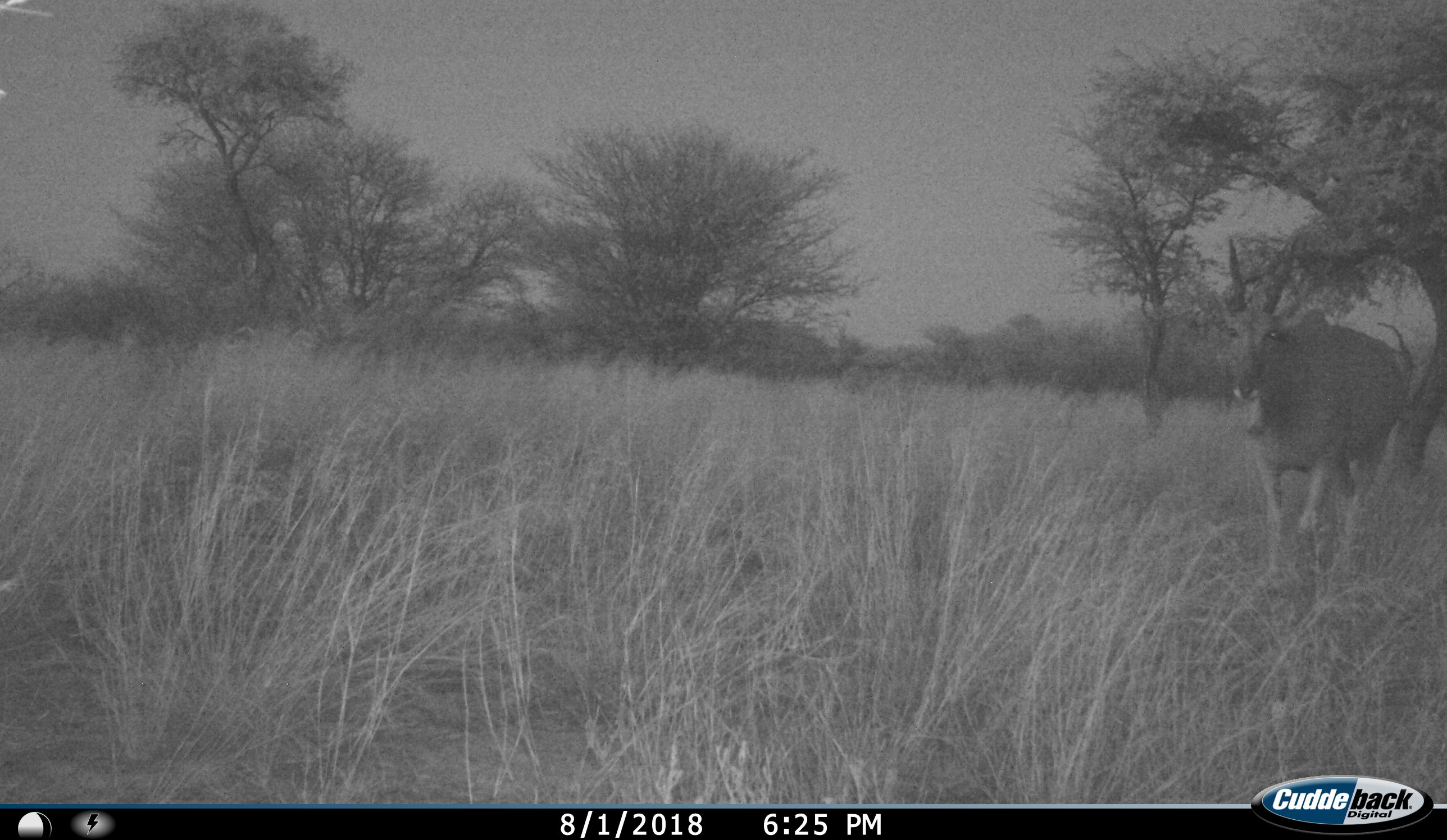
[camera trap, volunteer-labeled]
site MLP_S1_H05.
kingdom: Animalia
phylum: Chordata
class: Mammalia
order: Artiodactyla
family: Bovidae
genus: Tragelaphus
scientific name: Tragelaphus oryx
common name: eland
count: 1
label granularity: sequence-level